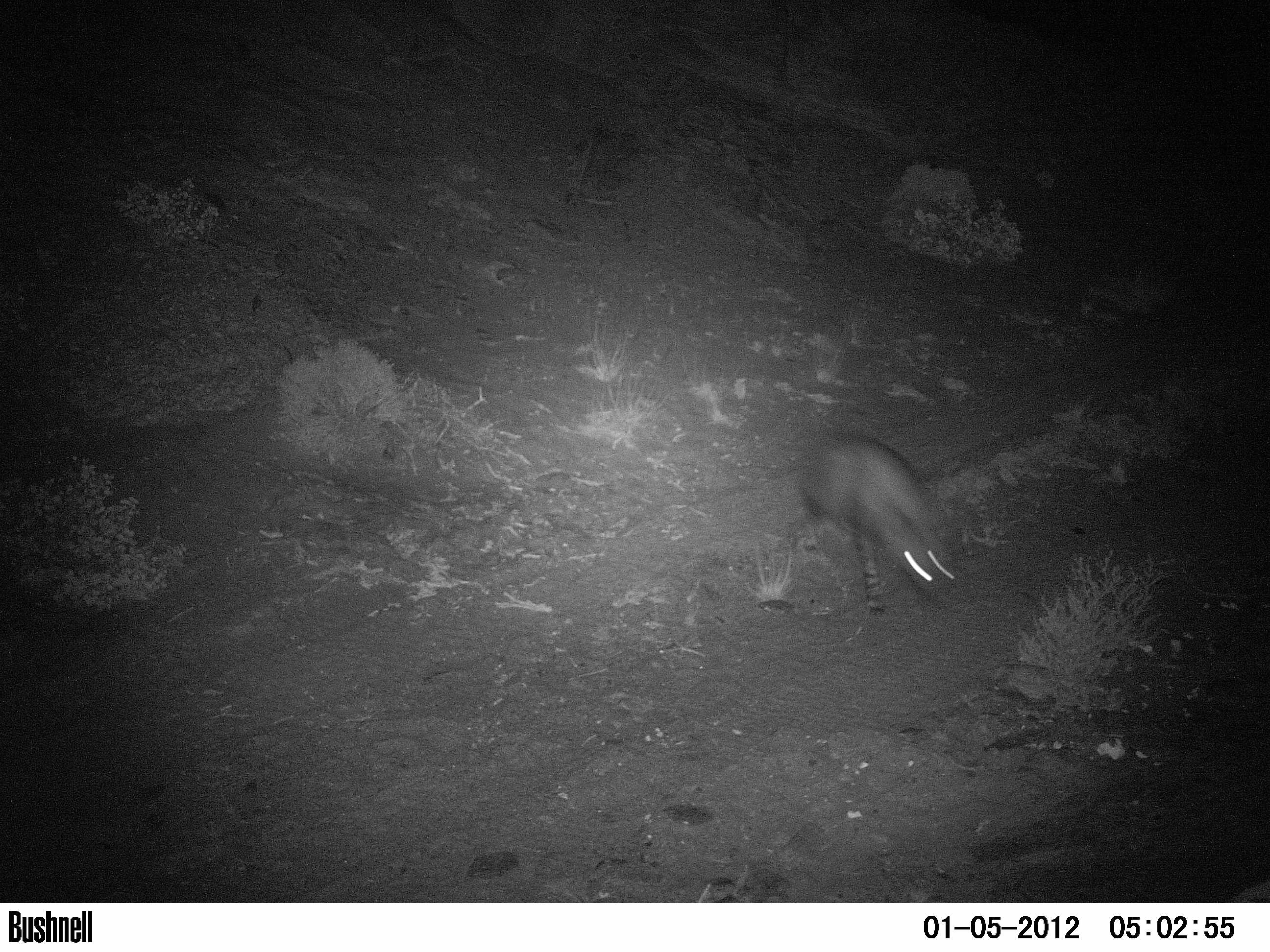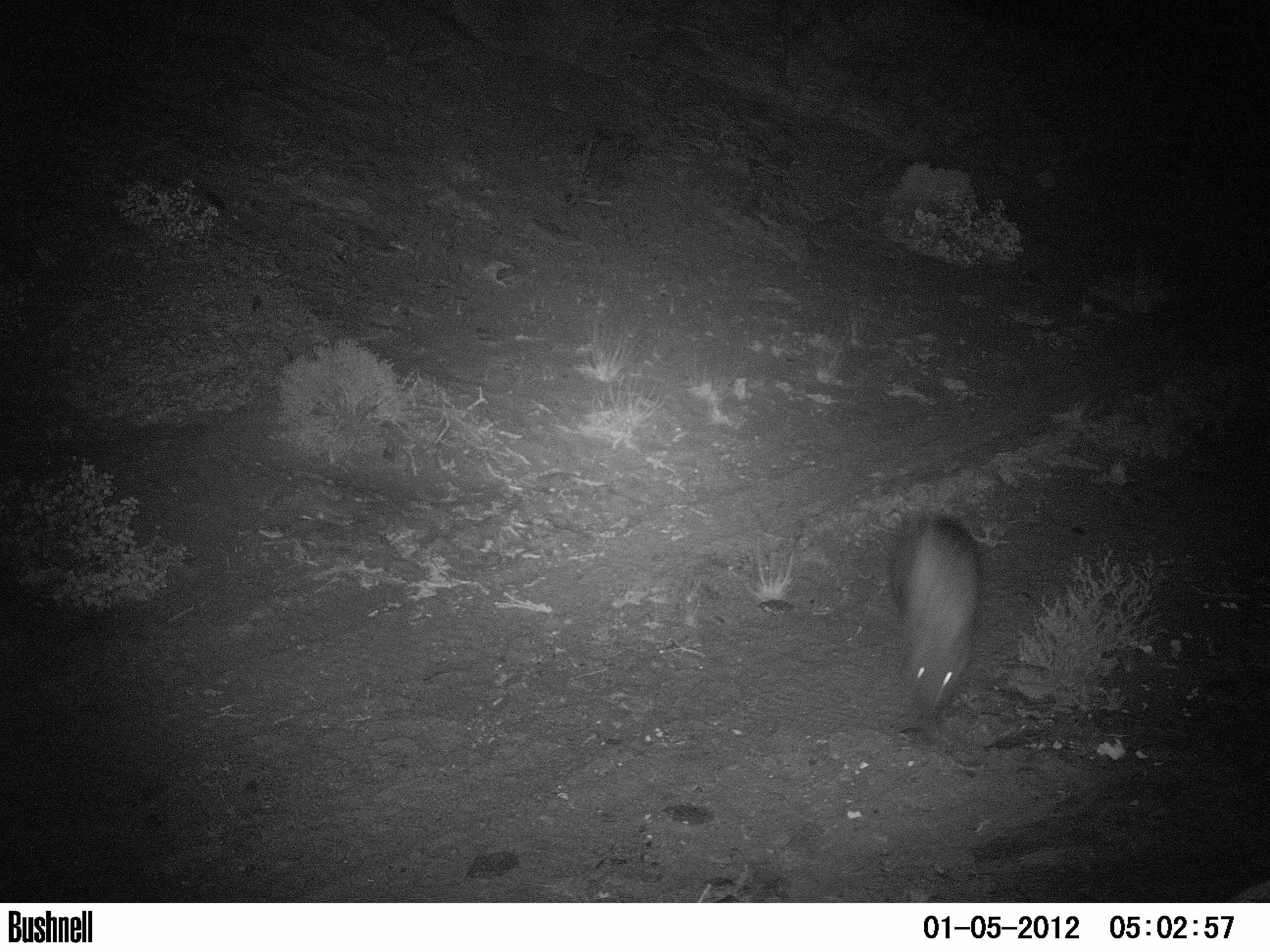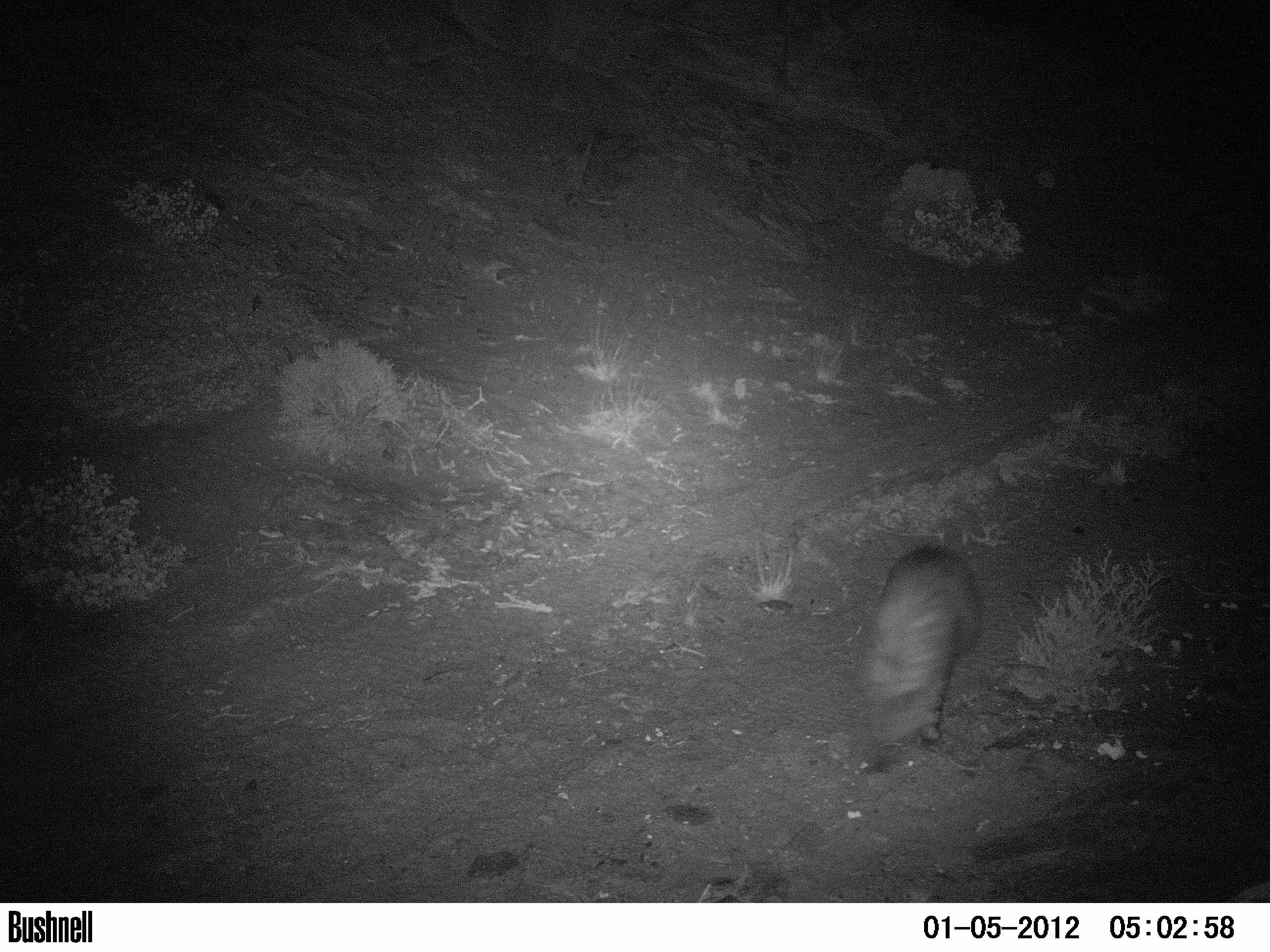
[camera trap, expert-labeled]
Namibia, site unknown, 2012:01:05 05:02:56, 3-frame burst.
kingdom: Animalia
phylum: Chordata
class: Mammalia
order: Carnivora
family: Hyaenidae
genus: Parahyaena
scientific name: Parahyaena brunnea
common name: brown hyena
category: hyaena brunnea